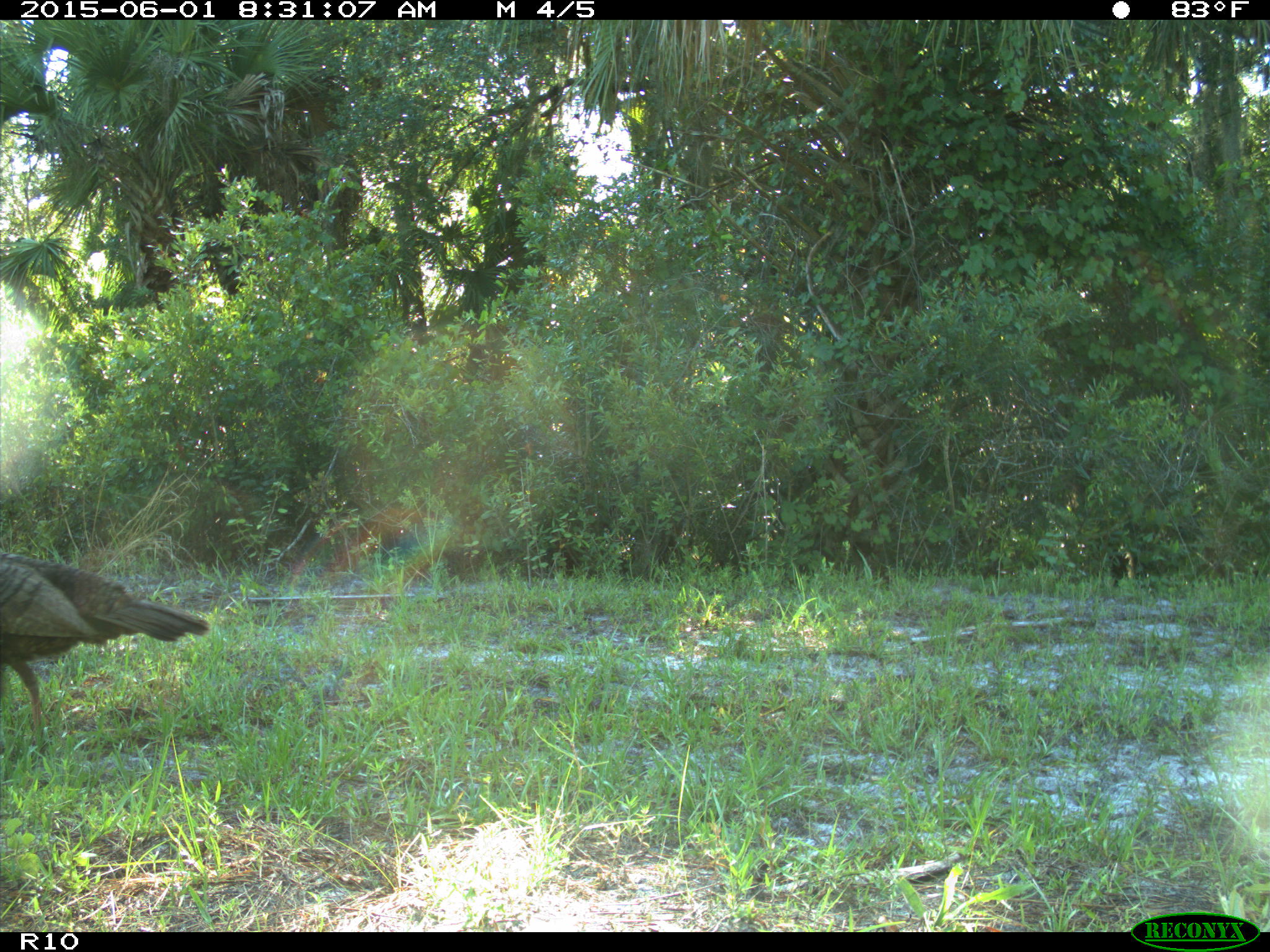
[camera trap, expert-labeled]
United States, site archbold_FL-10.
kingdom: Animalia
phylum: Chordata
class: Aves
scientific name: Aves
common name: birds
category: unidentified bird